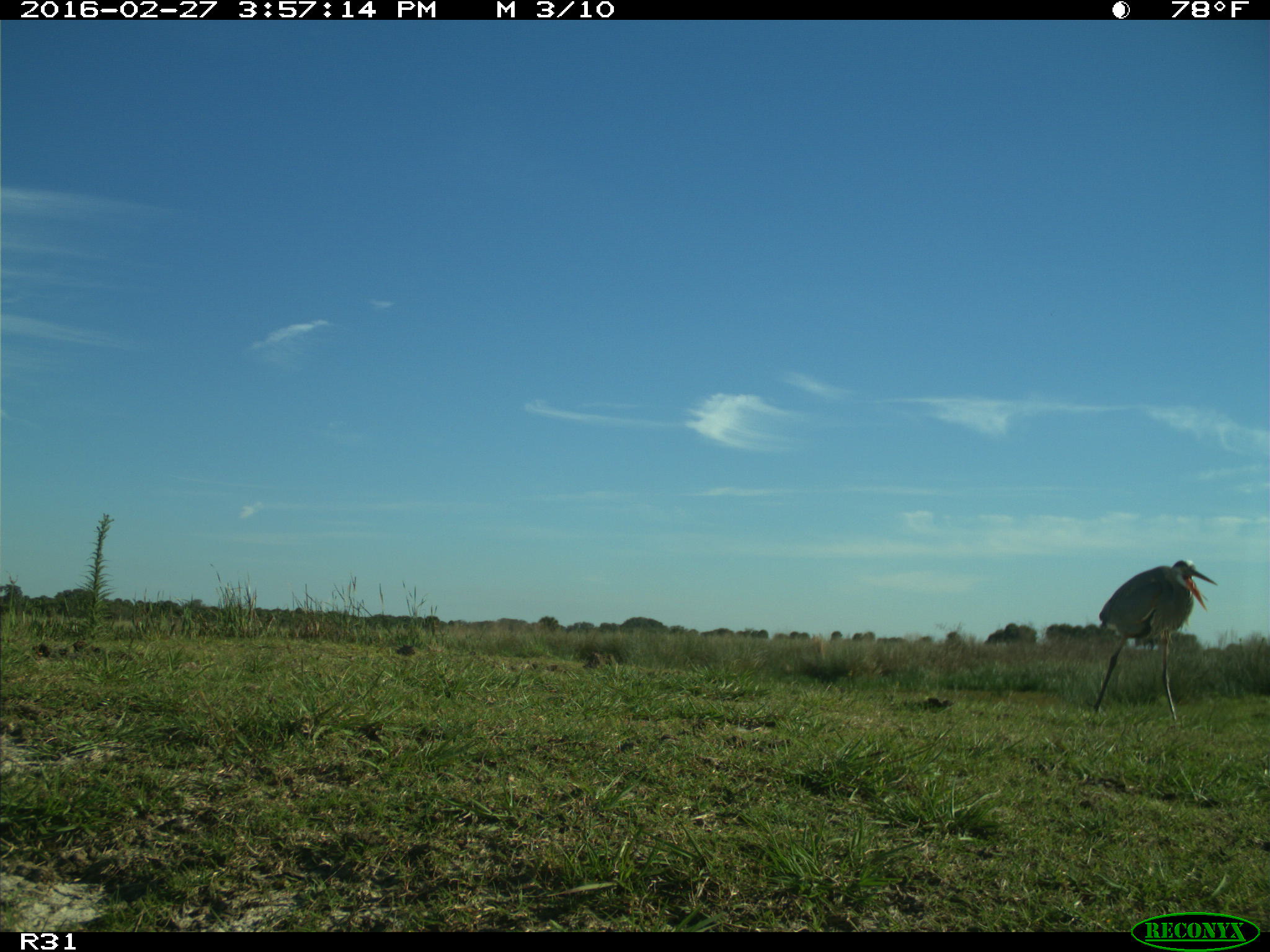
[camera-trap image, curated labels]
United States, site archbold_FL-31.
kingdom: Animalia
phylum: Chordata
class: Aves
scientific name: Aves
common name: birds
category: unidentified bird